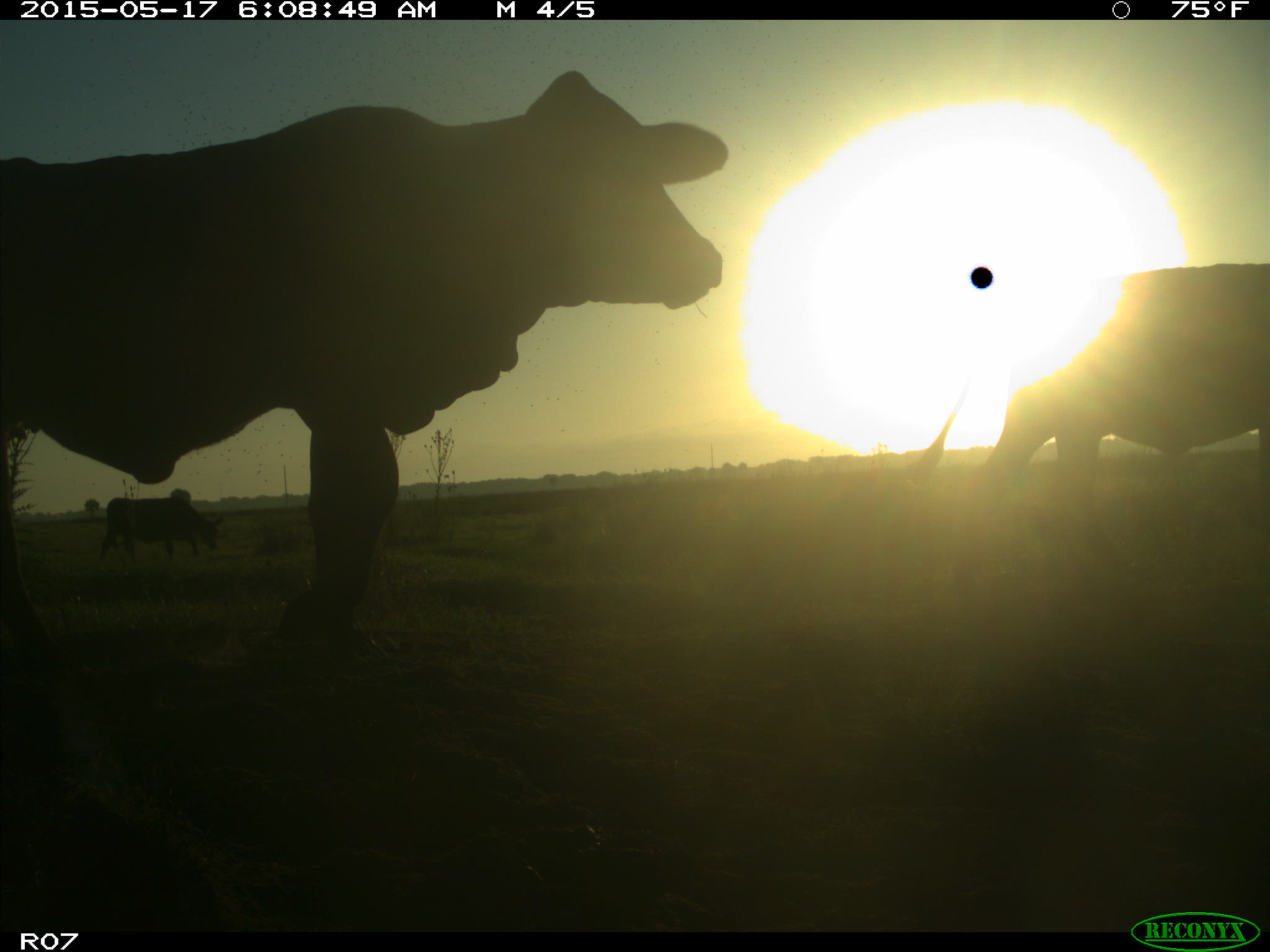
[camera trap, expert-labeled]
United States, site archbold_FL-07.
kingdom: Animalia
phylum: Chordata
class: Mammalia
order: Artiodactyla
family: Bovidae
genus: Bos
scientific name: Bos taurus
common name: domestic cow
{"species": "Bos taurus (domestic cow)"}